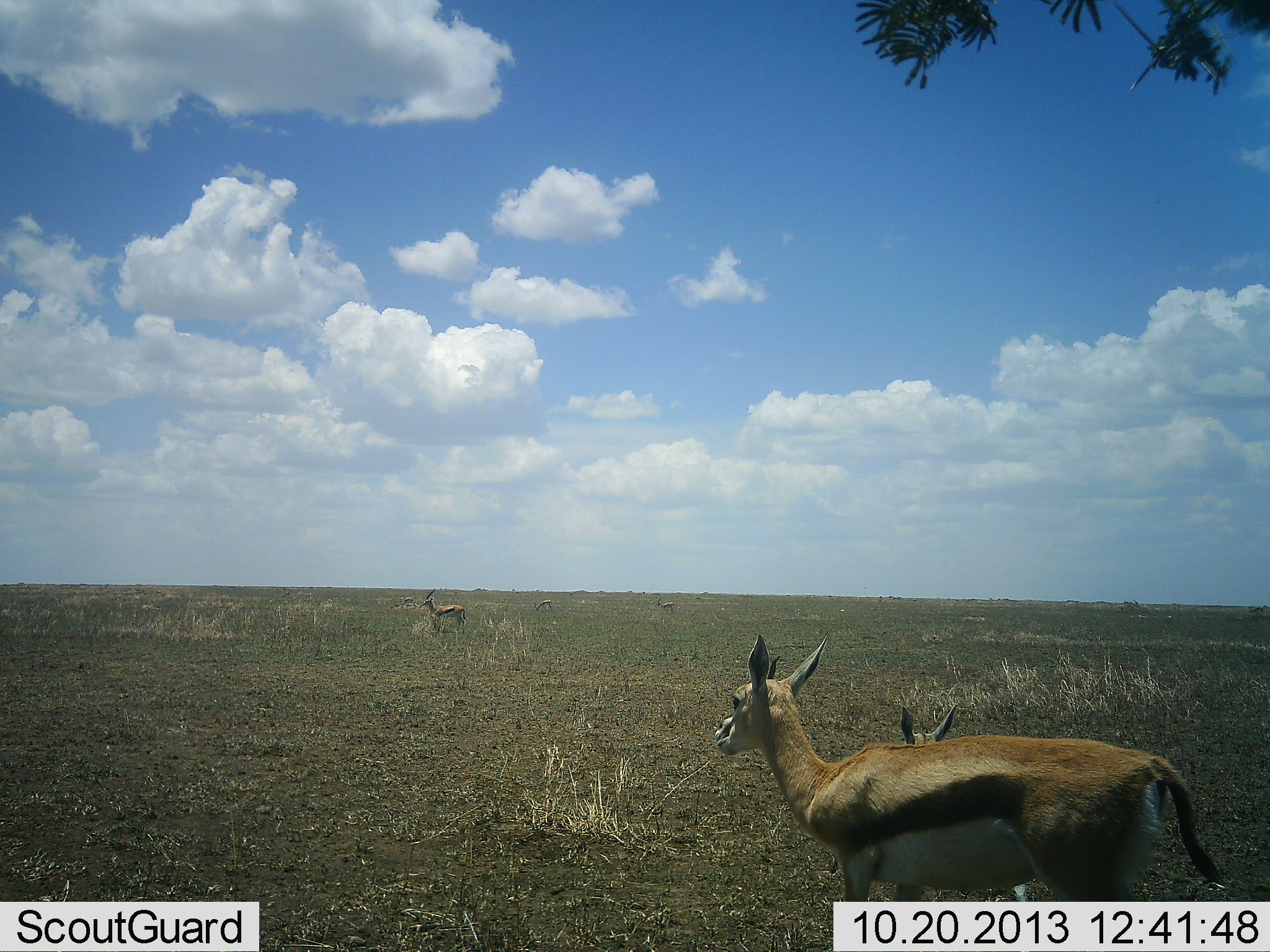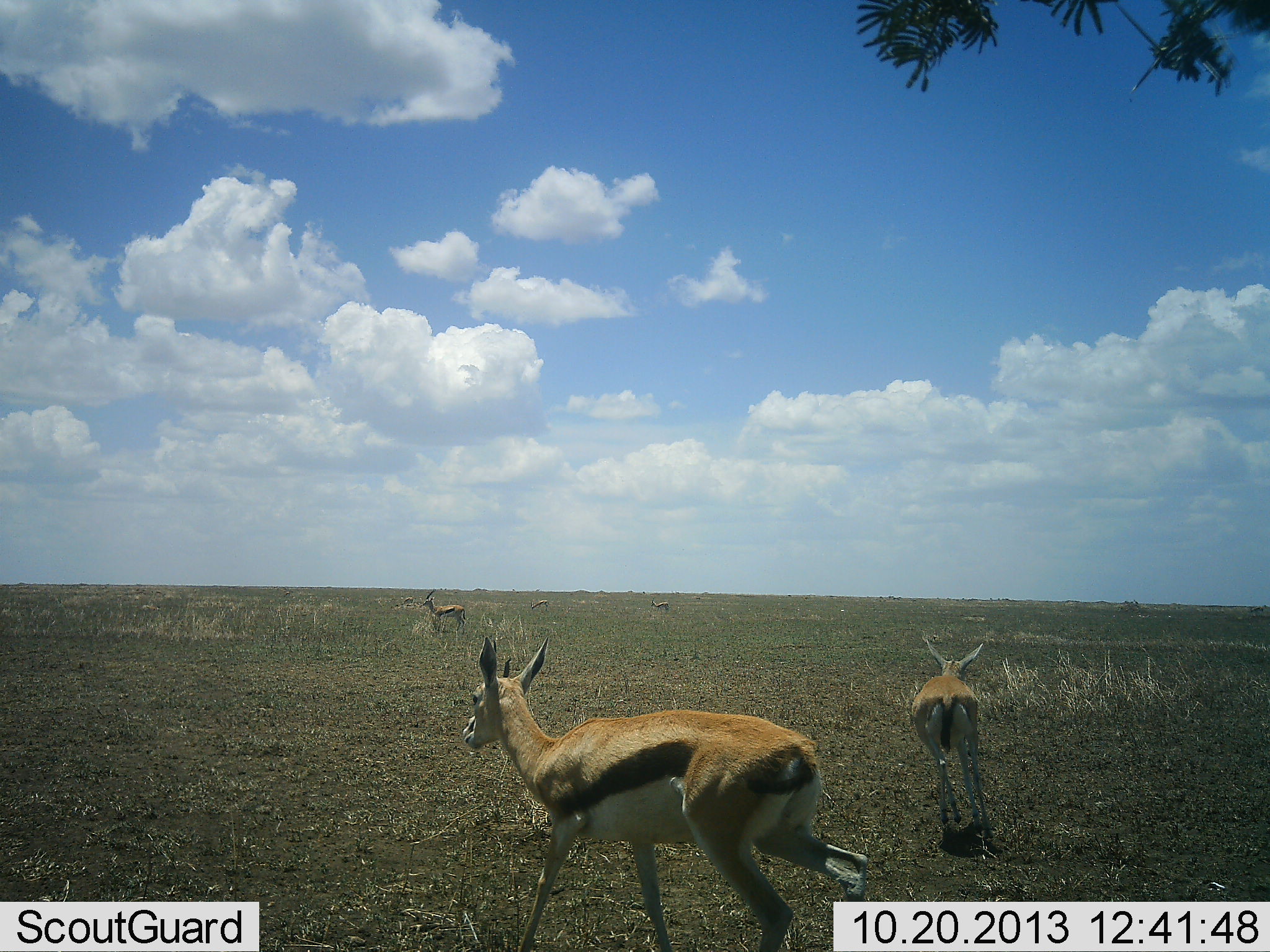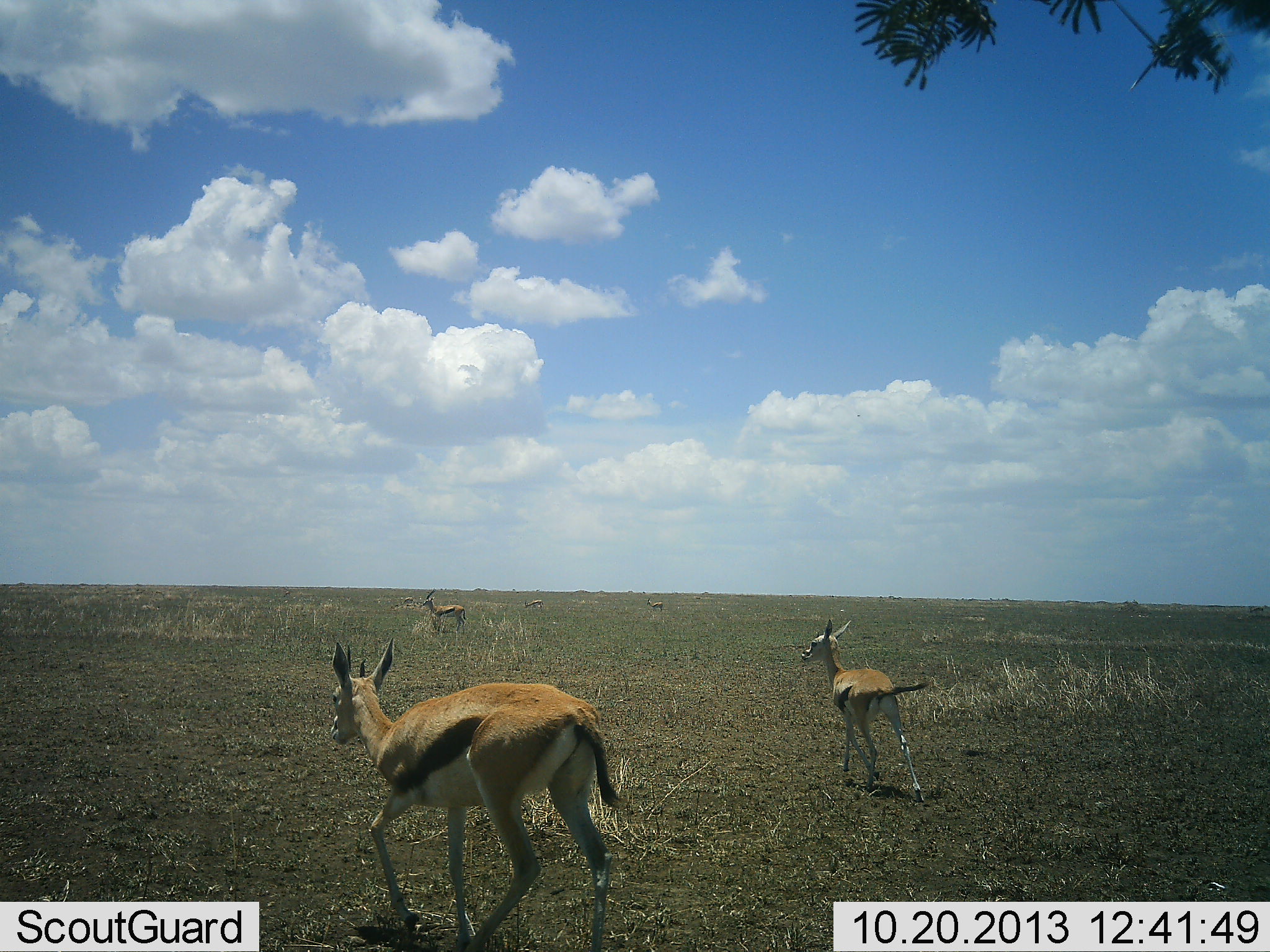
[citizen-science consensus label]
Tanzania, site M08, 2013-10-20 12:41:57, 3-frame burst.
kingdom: Animalia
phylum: Chordata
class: Mammalia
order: Artiodactyla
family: Bovidae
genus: Eudorcas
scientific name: Eudorcas thomsonii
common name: thomson's gazelle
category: gazellethomsons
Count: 3.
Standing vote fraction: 73%.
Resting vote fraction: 5%.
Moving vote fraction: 91%.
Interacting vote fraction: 5%.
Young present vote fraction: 9%.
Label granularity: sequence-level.